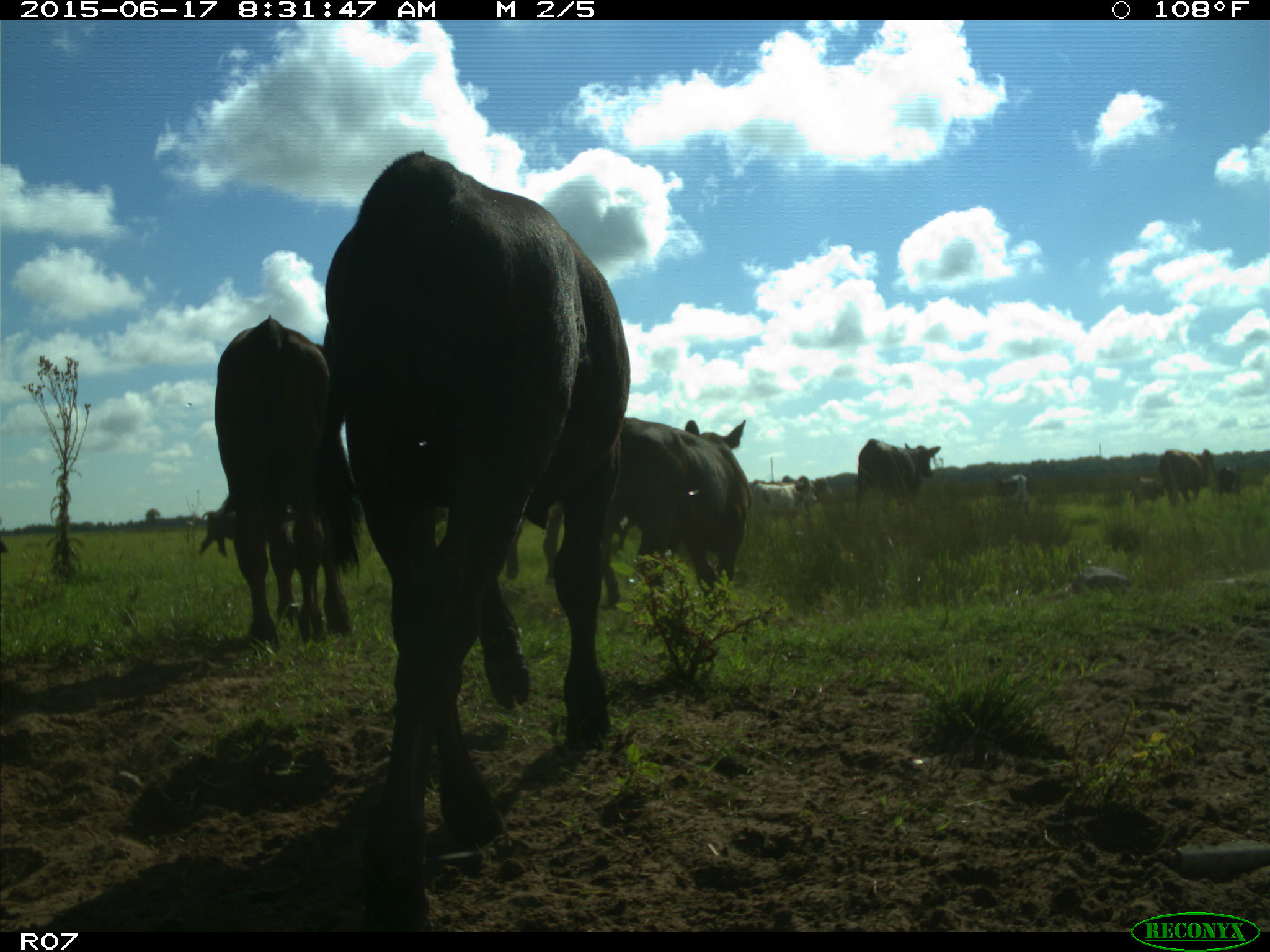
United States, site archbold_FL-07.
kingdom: Animalia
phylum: Chordata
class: Mammalia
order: Artiodactyla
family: Bovidae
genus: Bos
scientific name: Bos taurus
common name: domestic cow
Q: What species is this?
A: Bos taurus (domestic cow).